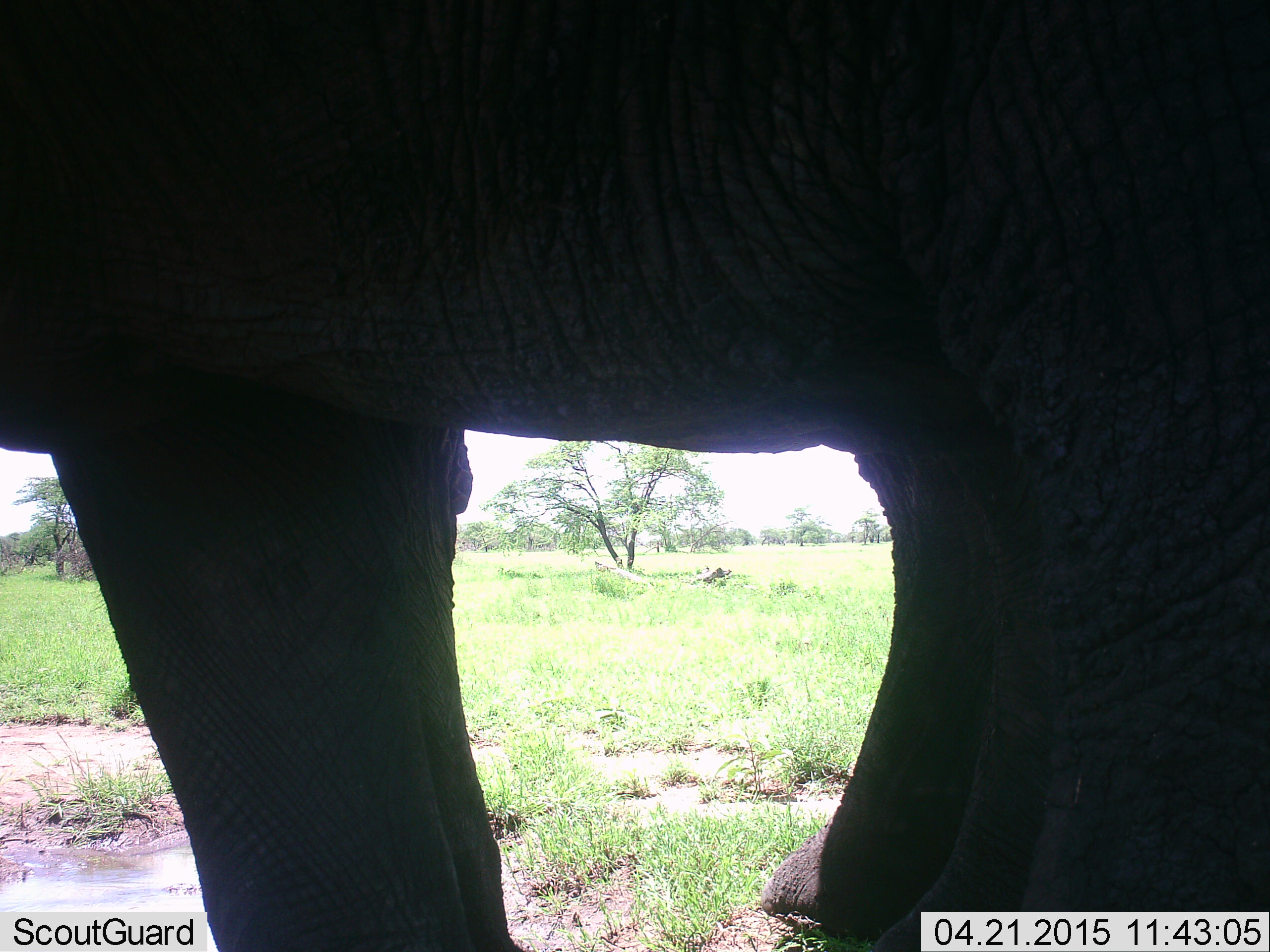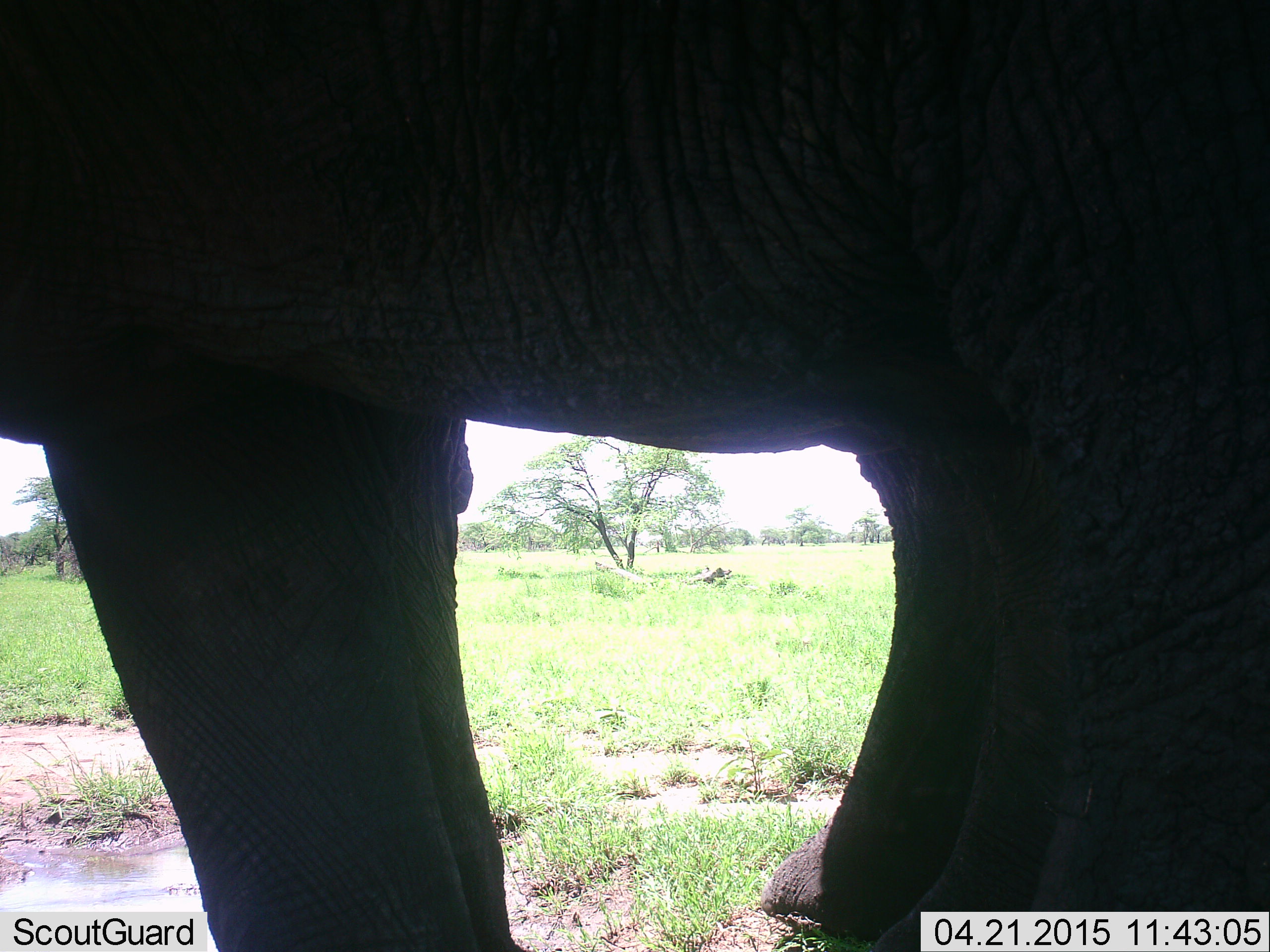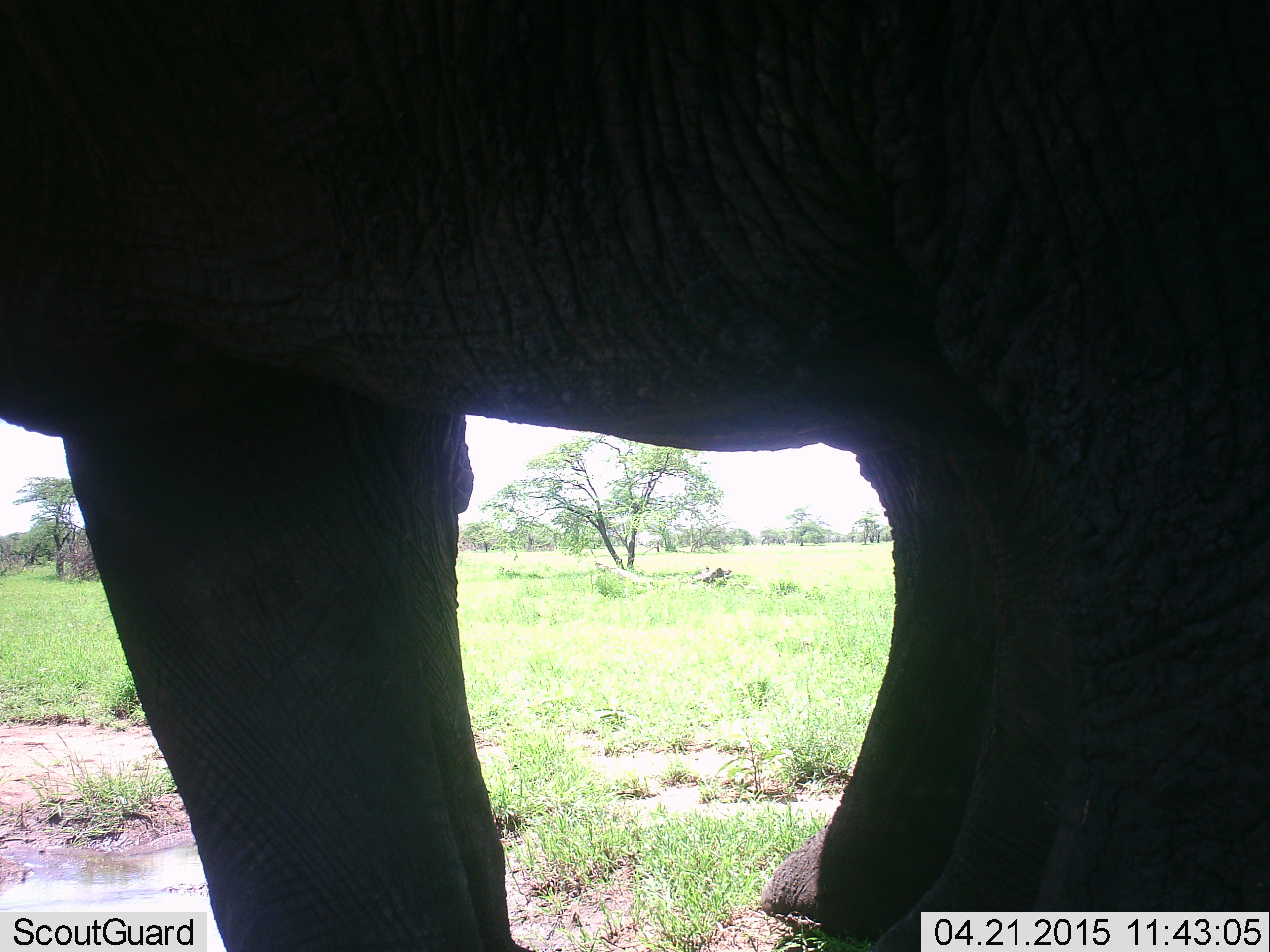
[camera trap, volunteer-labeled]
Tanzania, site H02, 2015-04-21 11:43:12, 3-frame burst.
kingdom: Animalia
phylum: Chordata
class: Mammalia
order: Proboscidea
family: Elephantidae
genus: Loxodonta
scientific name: Loxodonta africana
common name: african bush elephant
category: elephant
Elephant (african bush elephant) (Loxodonta africana), count 1. Behavior (volunteer vote fractions): standing 100%, resting 10%, moving 0%, interacting 0%. Young present (vote fraction): 10%. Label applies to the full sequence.